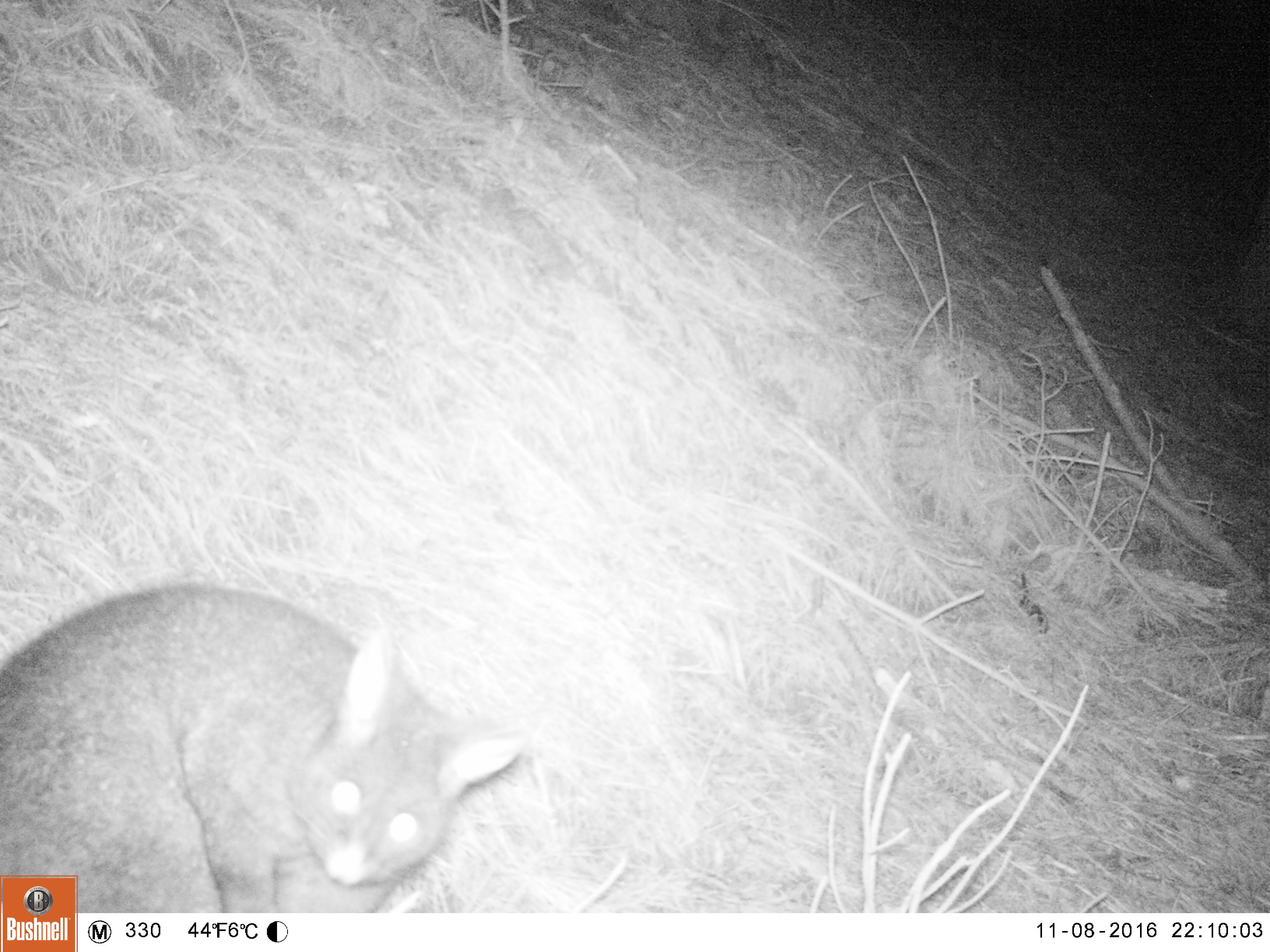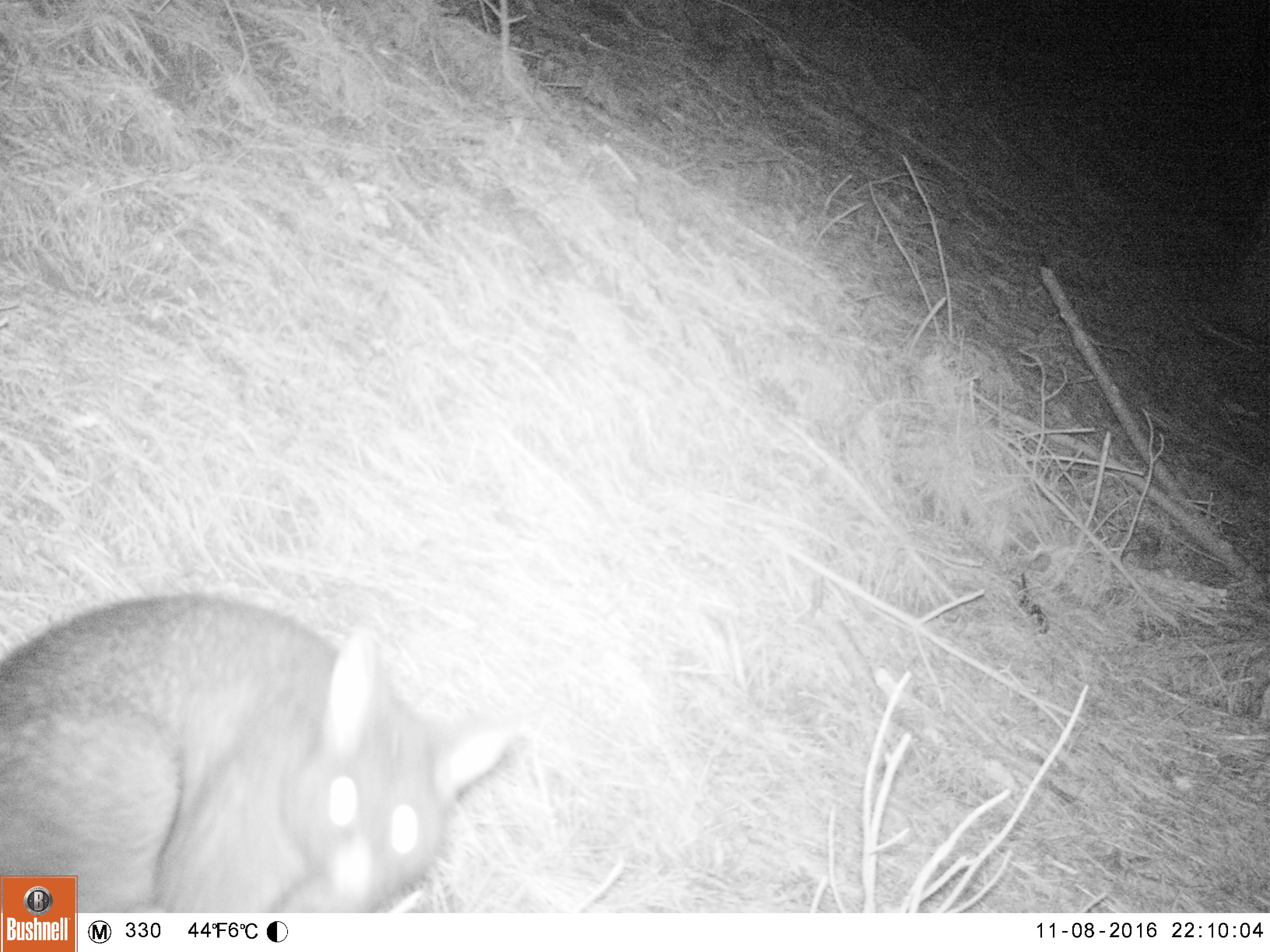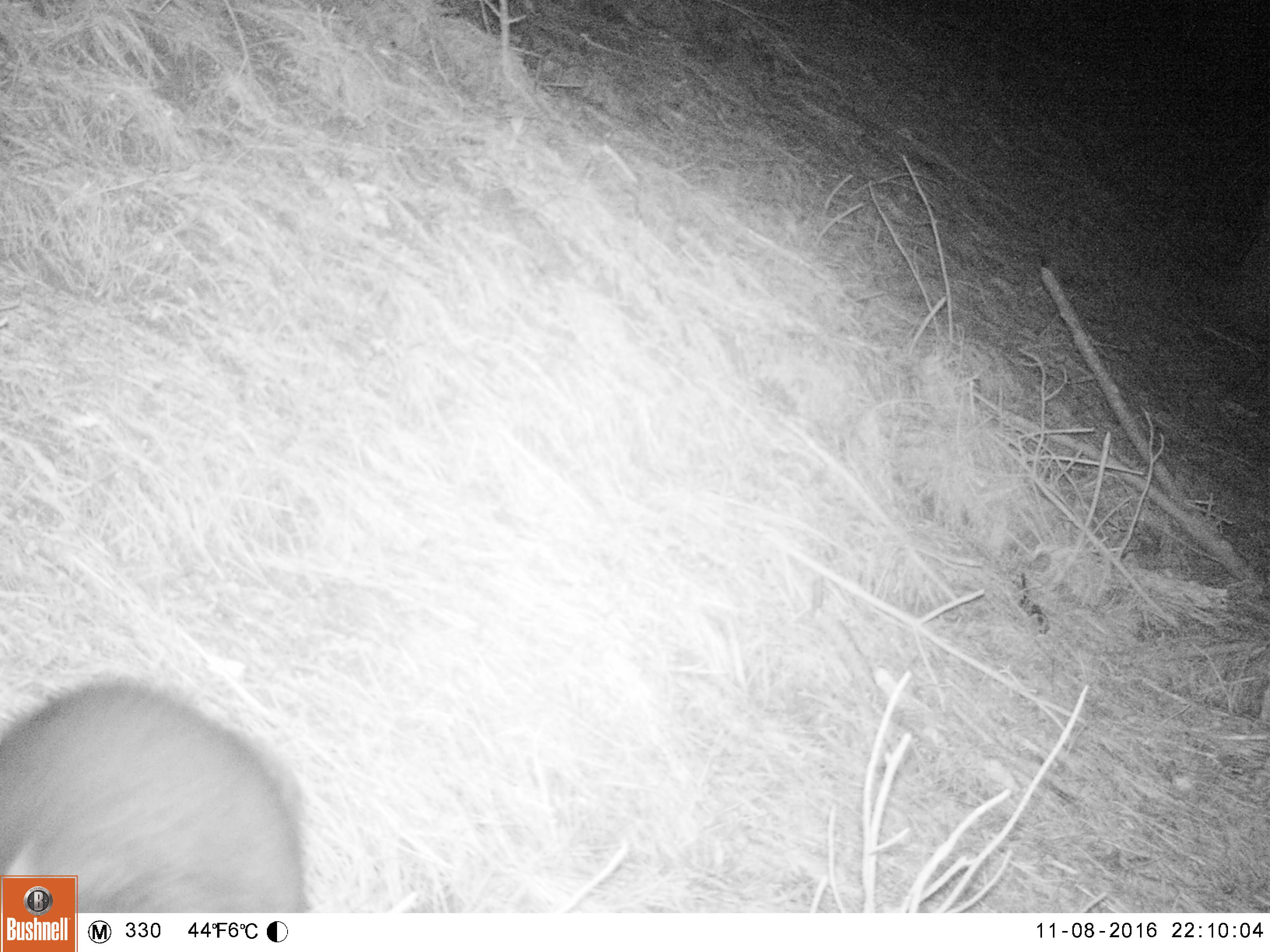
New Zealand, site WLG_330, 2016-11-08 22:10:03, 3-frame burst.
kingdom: Animalia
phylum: Chordata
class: Mammalia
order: Diprotodontia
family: Phalangeridae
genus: Trichosurus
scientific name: Trichosurus vulpecula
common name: common brushtail possum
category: possum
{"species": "possum (common brushtail possum) (Trichosurus vulpecula)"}